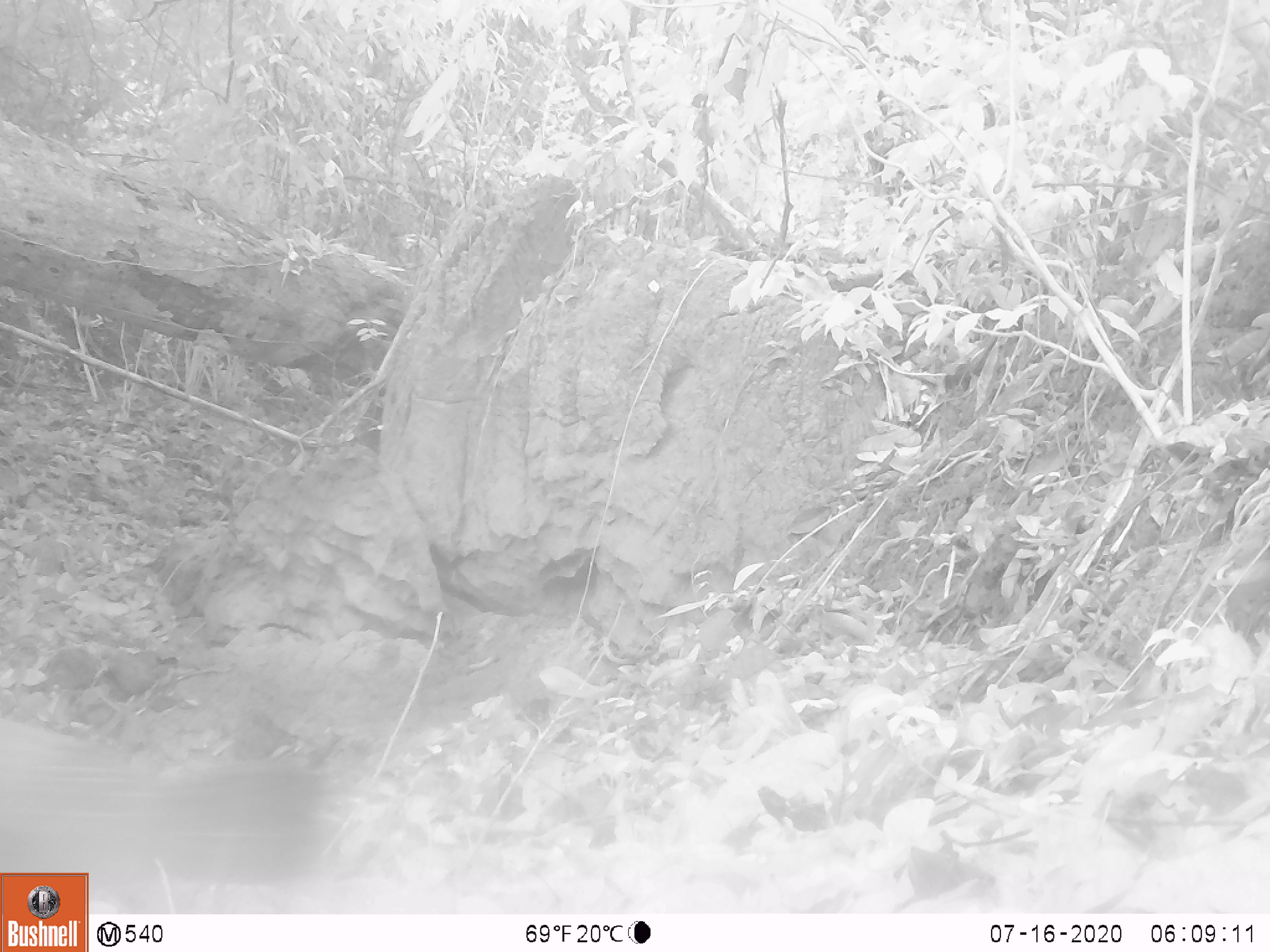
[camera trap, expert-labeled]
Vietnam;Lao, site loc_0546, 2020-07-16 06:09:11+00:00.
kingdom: Animalia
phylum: Chordata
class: Aves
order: Galliformes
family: Phasianidae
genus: Gallus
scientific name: Gallus gallus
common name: red junglefowl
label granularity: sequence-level